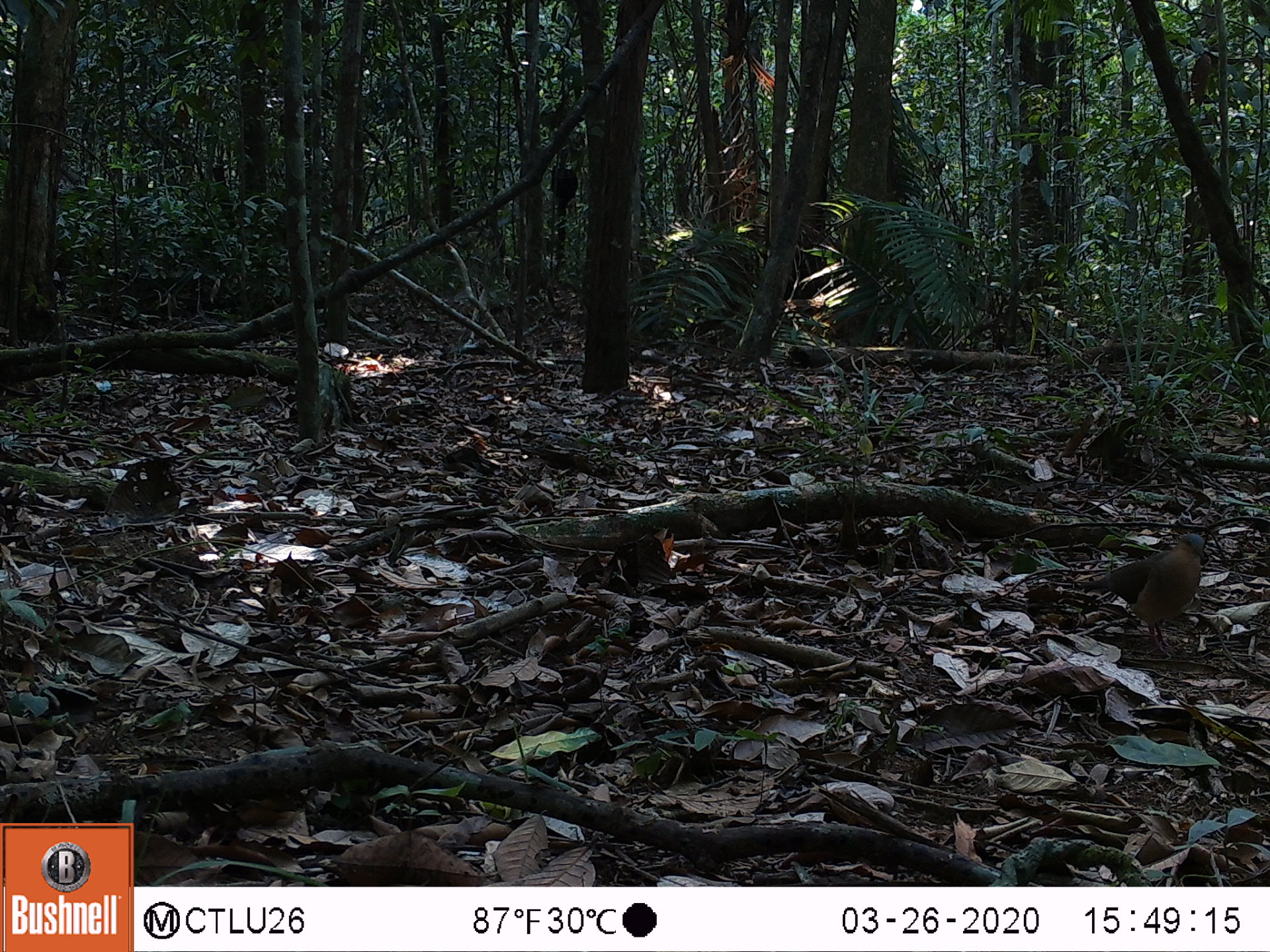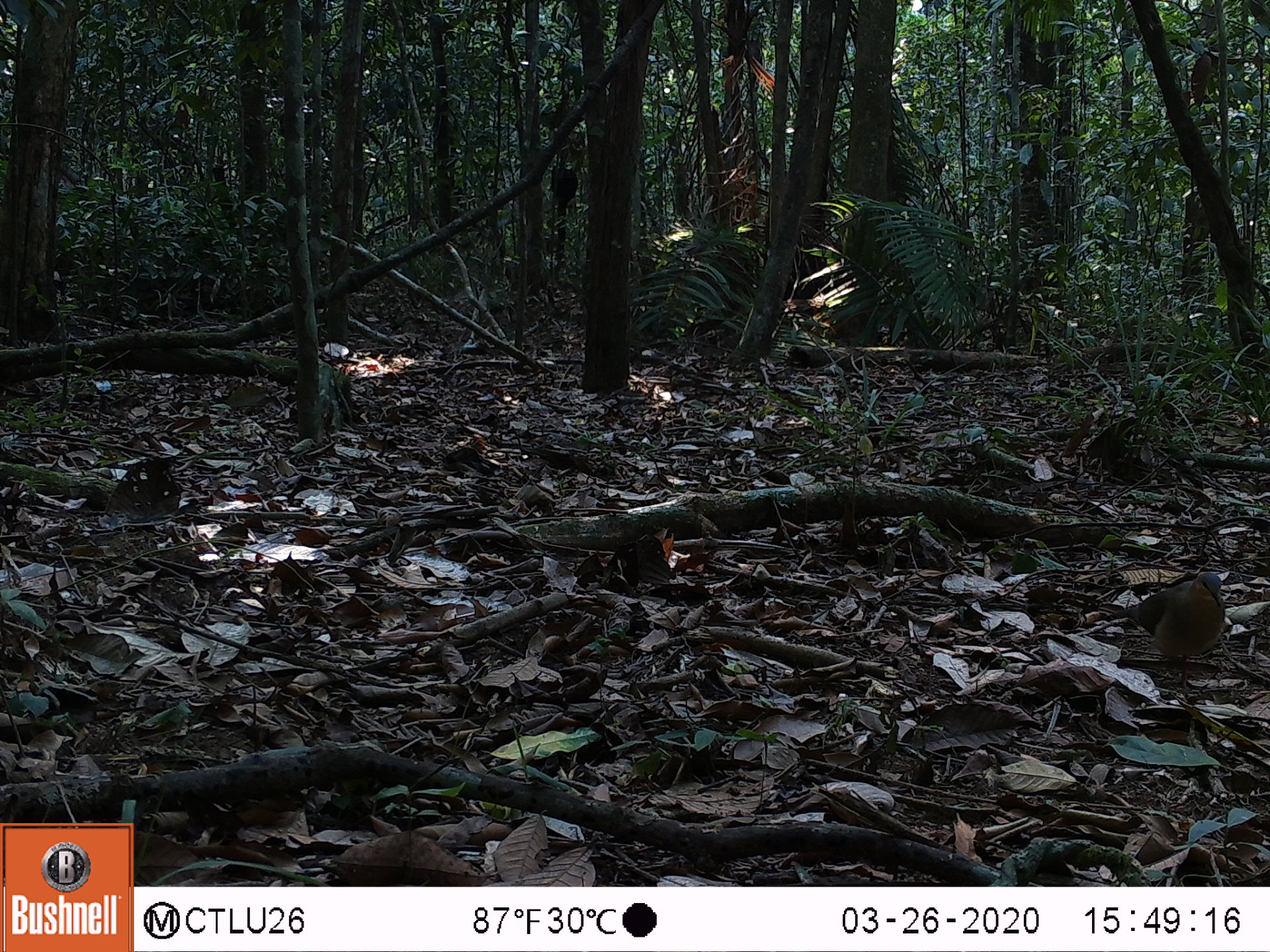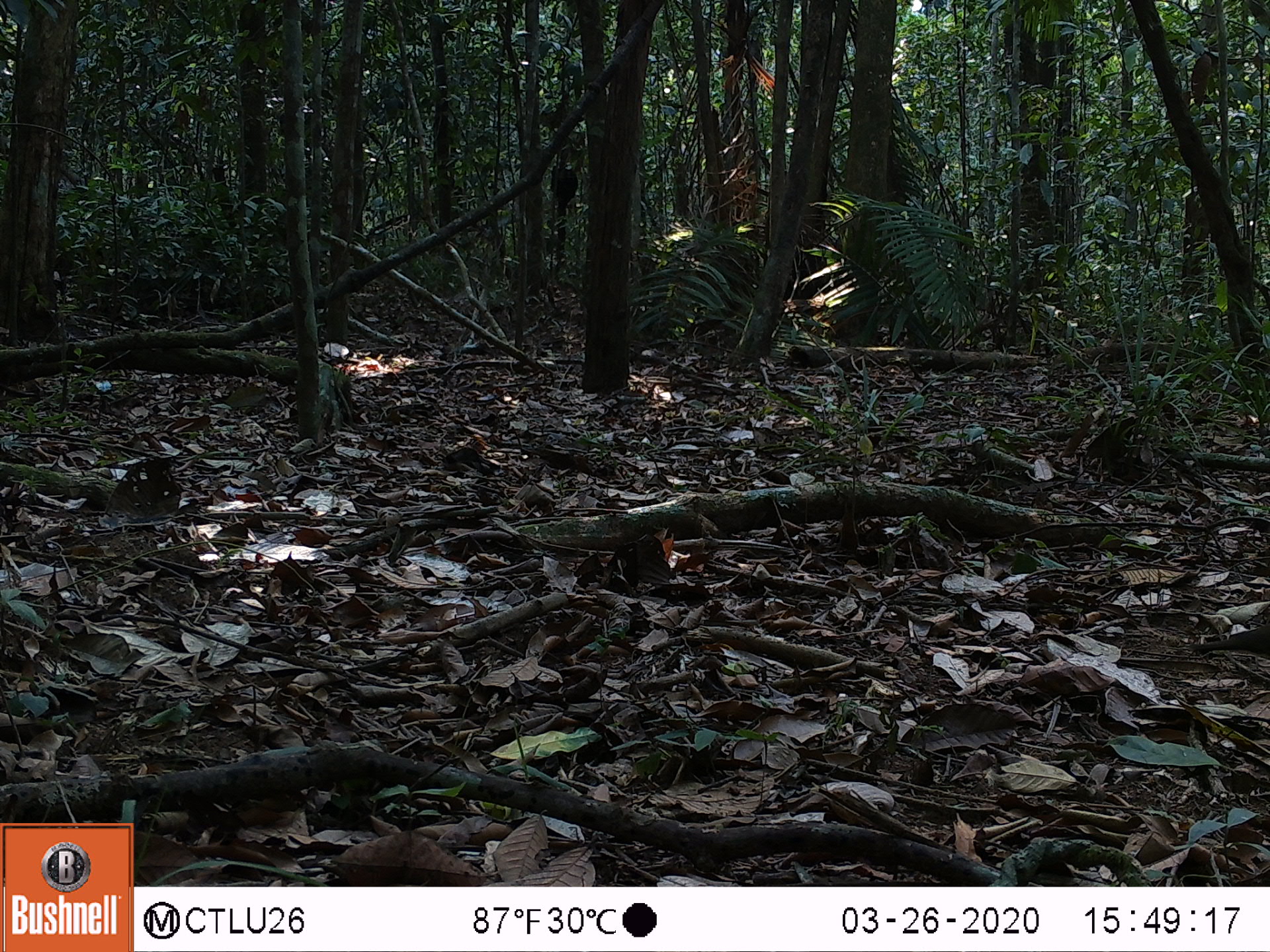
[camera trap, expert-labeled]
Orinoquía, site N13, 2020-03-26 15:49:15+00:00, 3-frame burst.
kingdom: Animalia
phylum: Chordata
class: Aves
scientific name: Aves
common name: bird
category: unknown bird